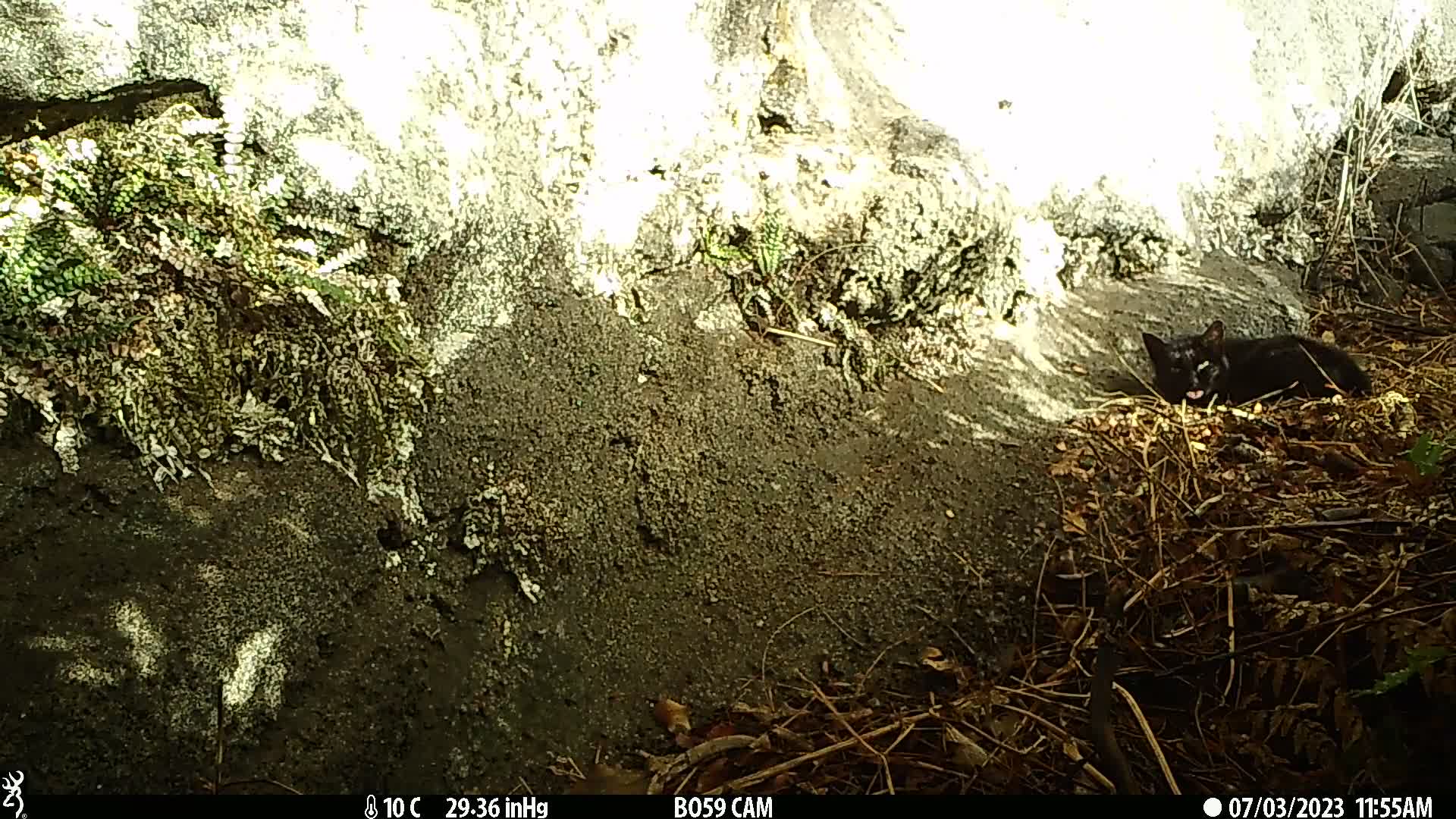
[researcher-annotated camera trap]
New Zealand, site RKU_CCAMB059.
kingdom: Animalia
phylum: Chordata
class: Mammalia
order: Carnivora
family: Felidae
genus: Felis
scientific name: Felis catus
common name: domestic cat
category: cat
Cat (domestic cat) (Felis catus).